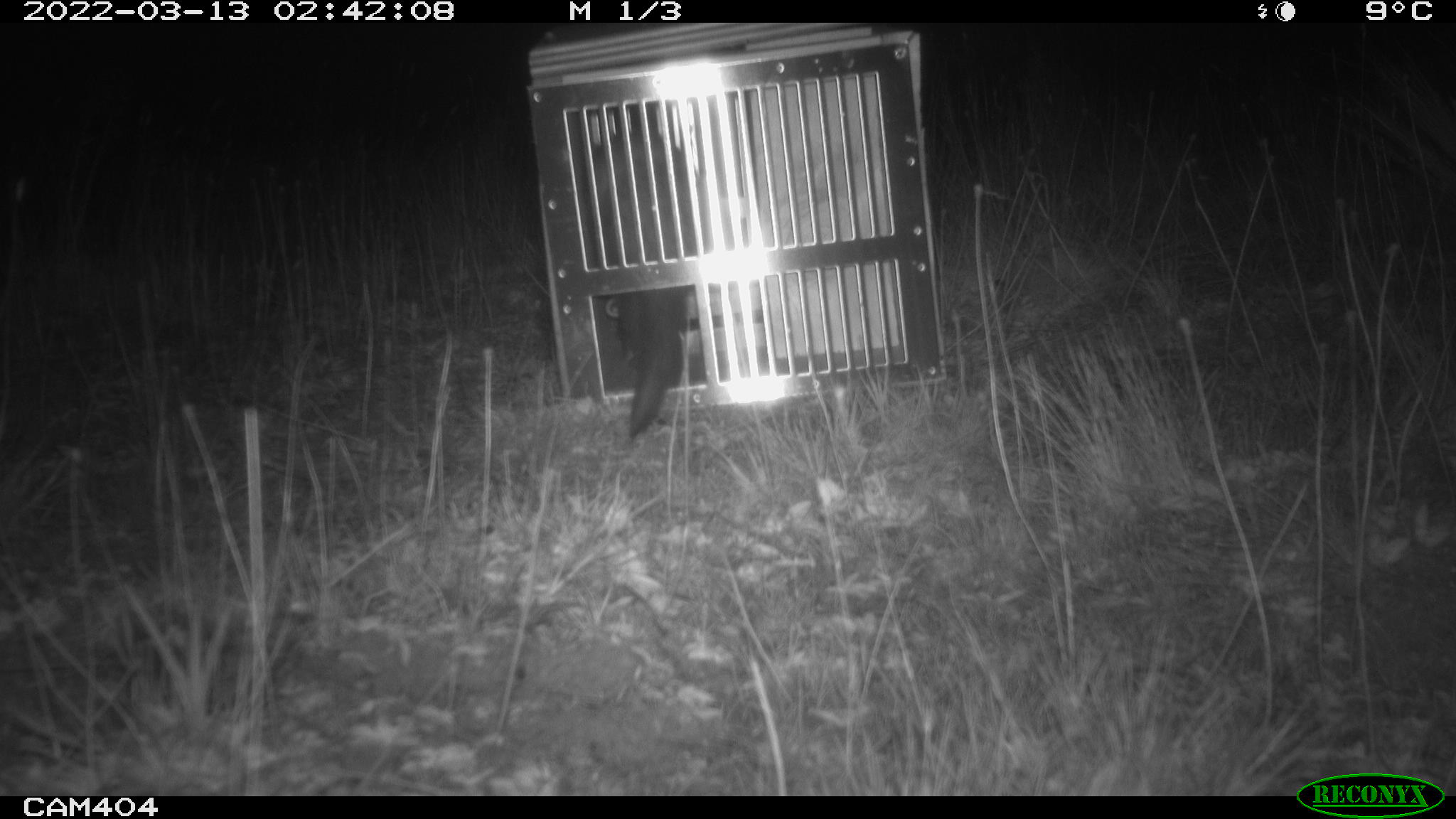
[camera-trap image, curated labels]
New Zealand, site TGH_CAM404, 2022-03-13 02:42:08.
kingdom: Animalia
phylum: Chordata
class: Mammalia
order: Carnivora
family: Mustelidae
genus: Mustela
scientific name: Mustela furo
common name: ferret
Ferret (Mustela furo).